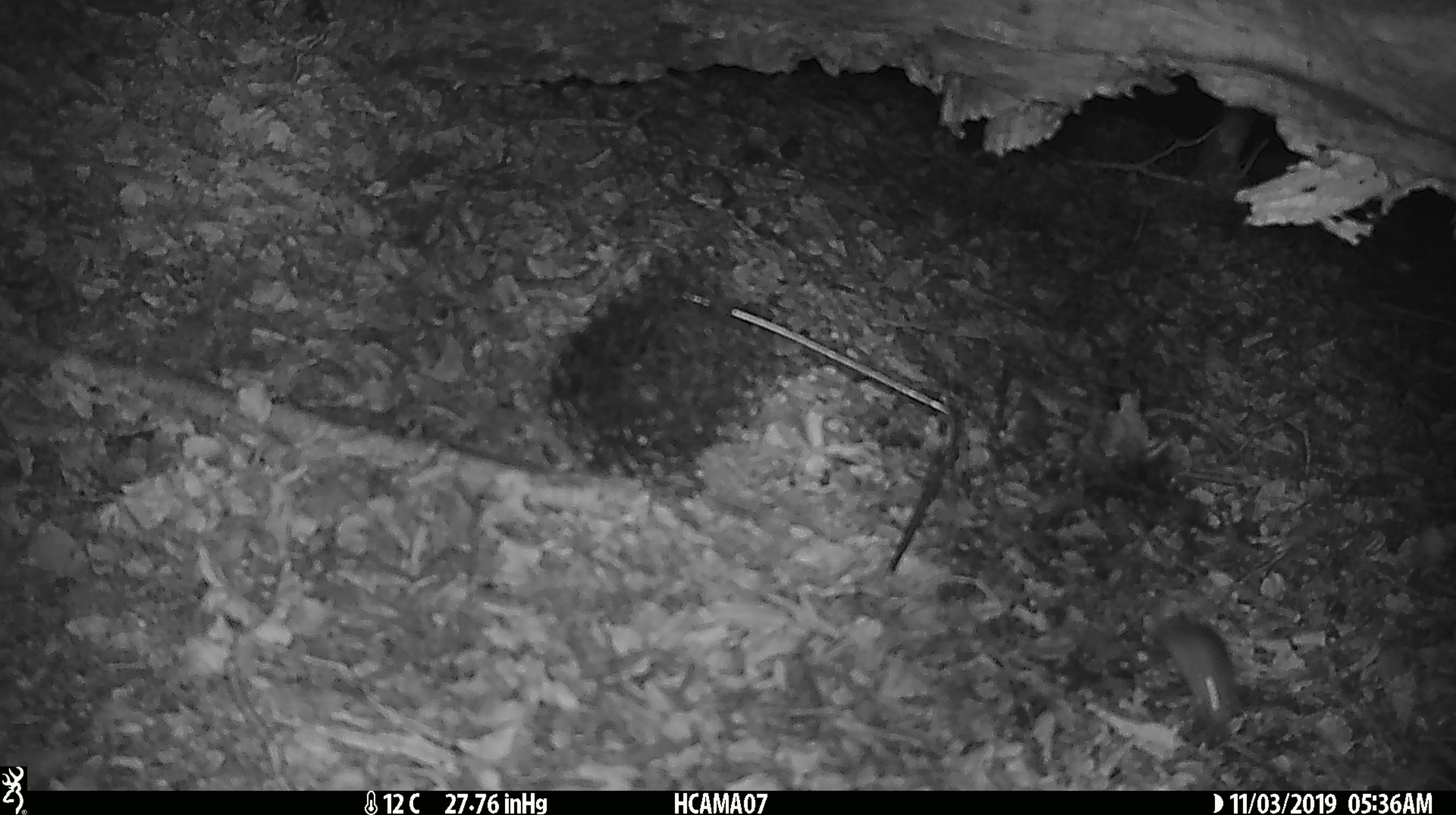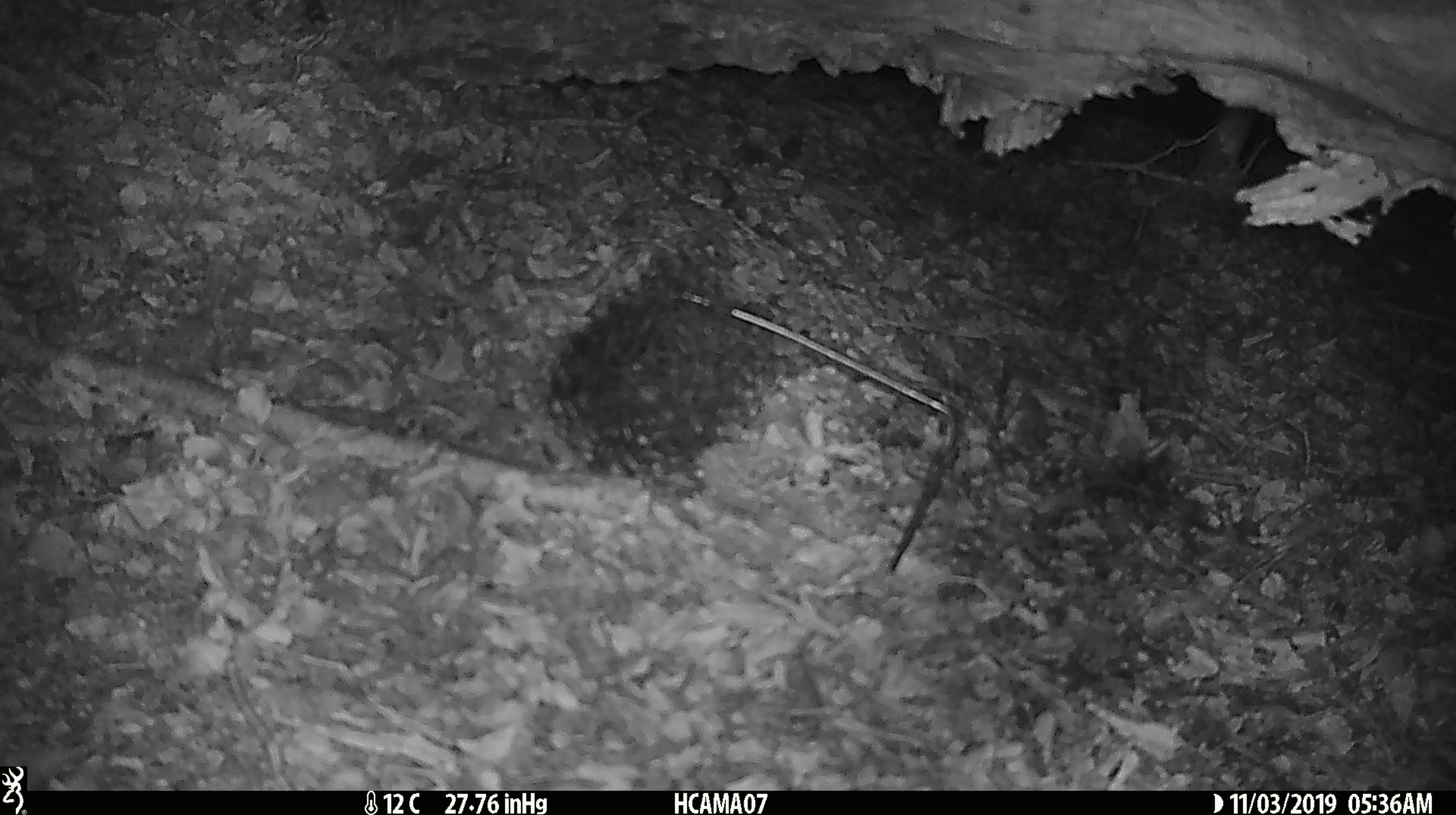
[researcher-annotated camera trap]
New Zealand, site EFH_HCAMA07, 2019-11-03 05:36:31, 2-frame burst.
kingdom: Animalia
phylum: Chordata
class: Mammalia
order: Rodentia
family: Muridae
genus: Mus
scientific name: Mus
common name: mouse